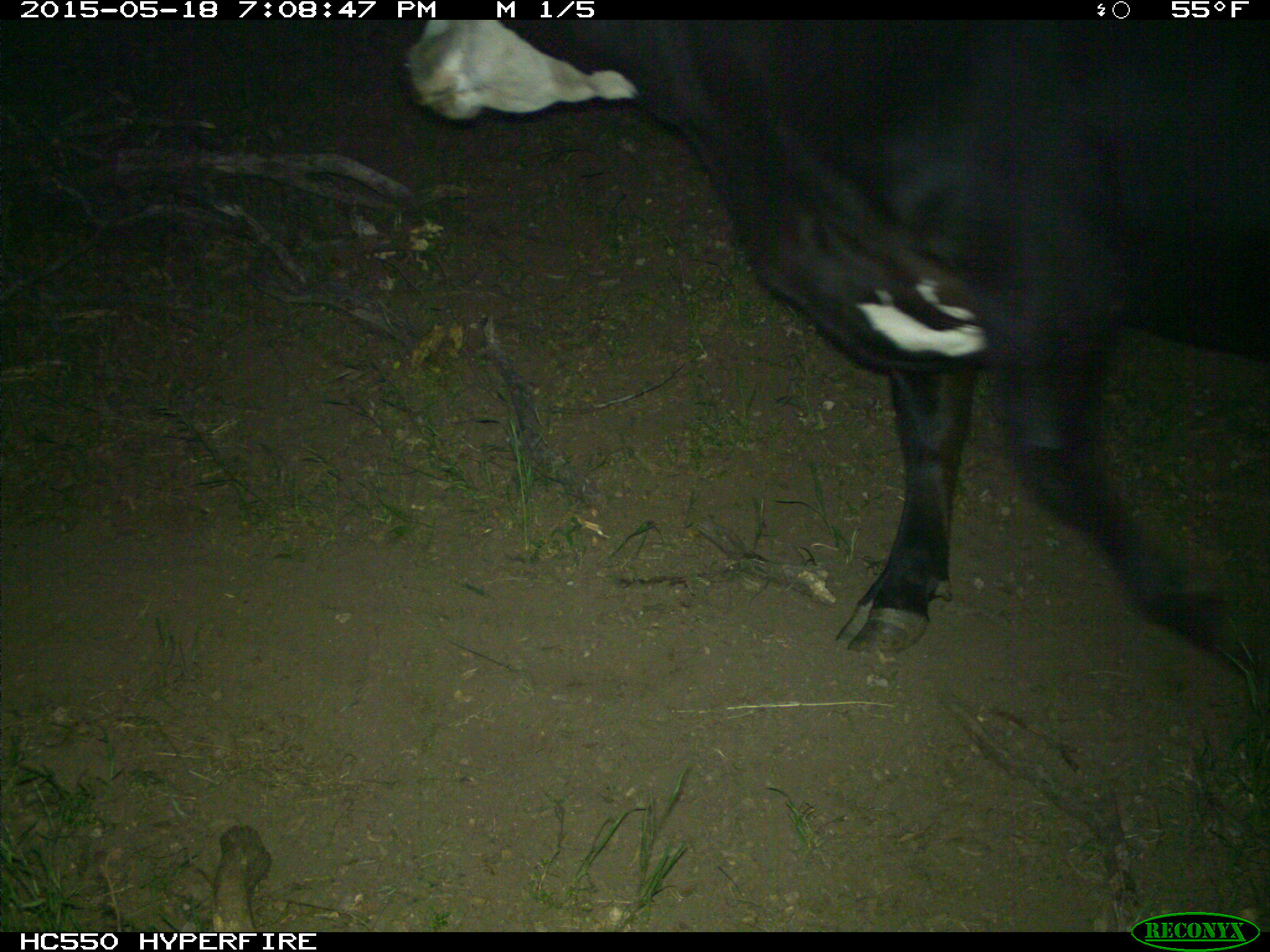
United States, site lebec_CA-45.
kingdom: Animalia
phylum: Chordata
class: Mammalia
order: Artiodactyla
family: Bovidae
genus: Bos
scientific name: Bos taurus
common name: domestic cow